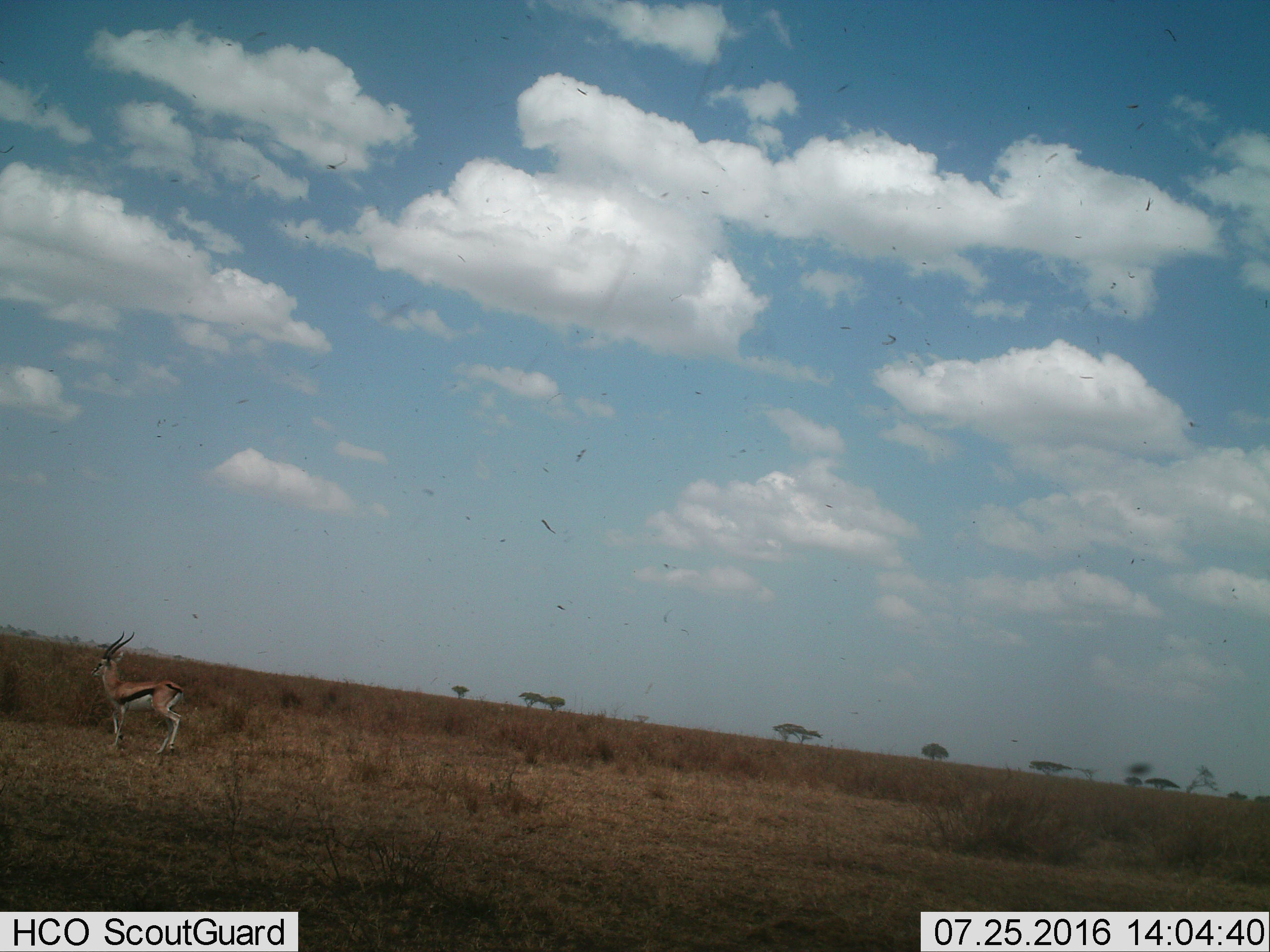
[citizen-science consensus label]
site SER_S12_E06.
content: unidentified animal